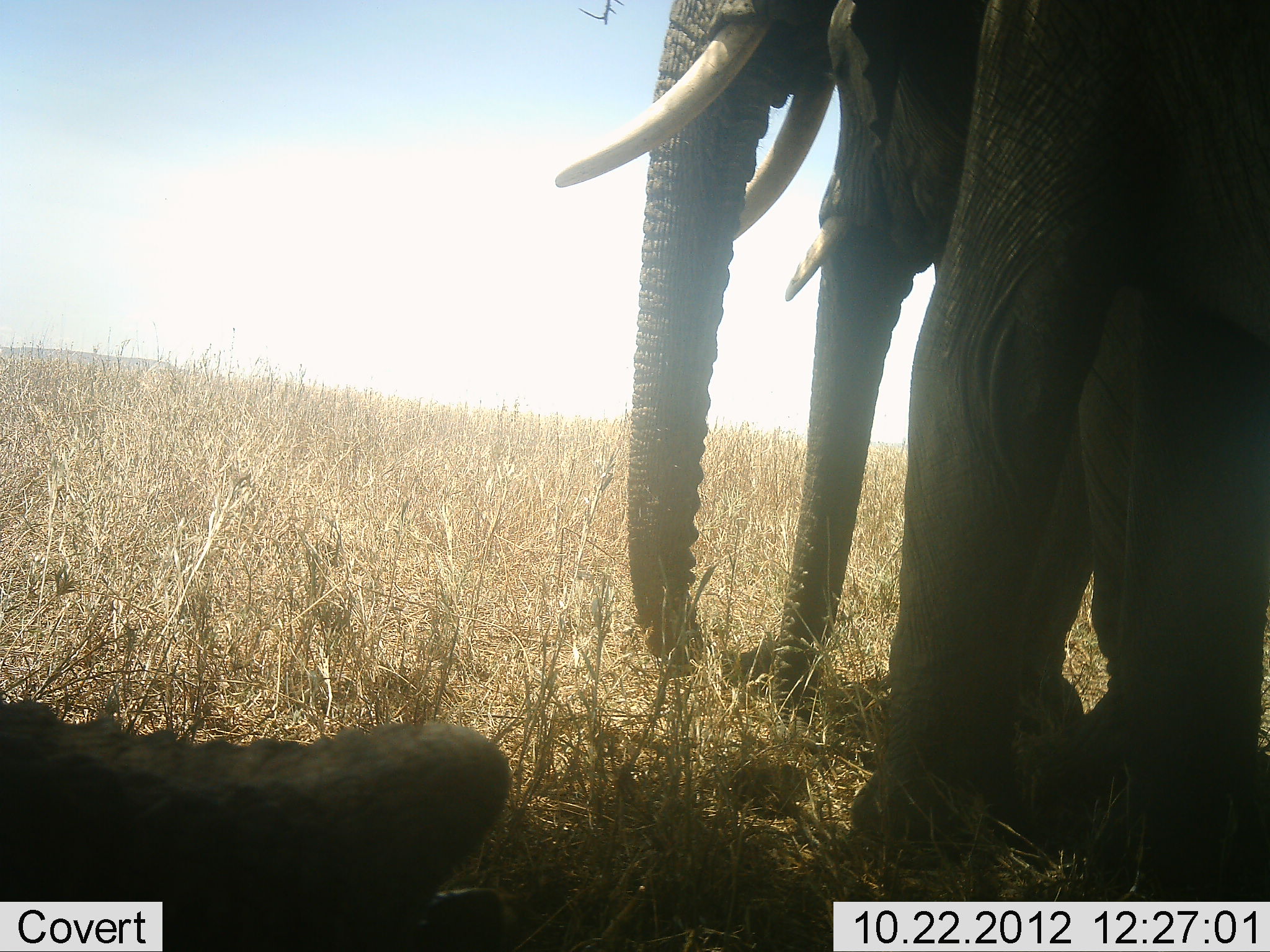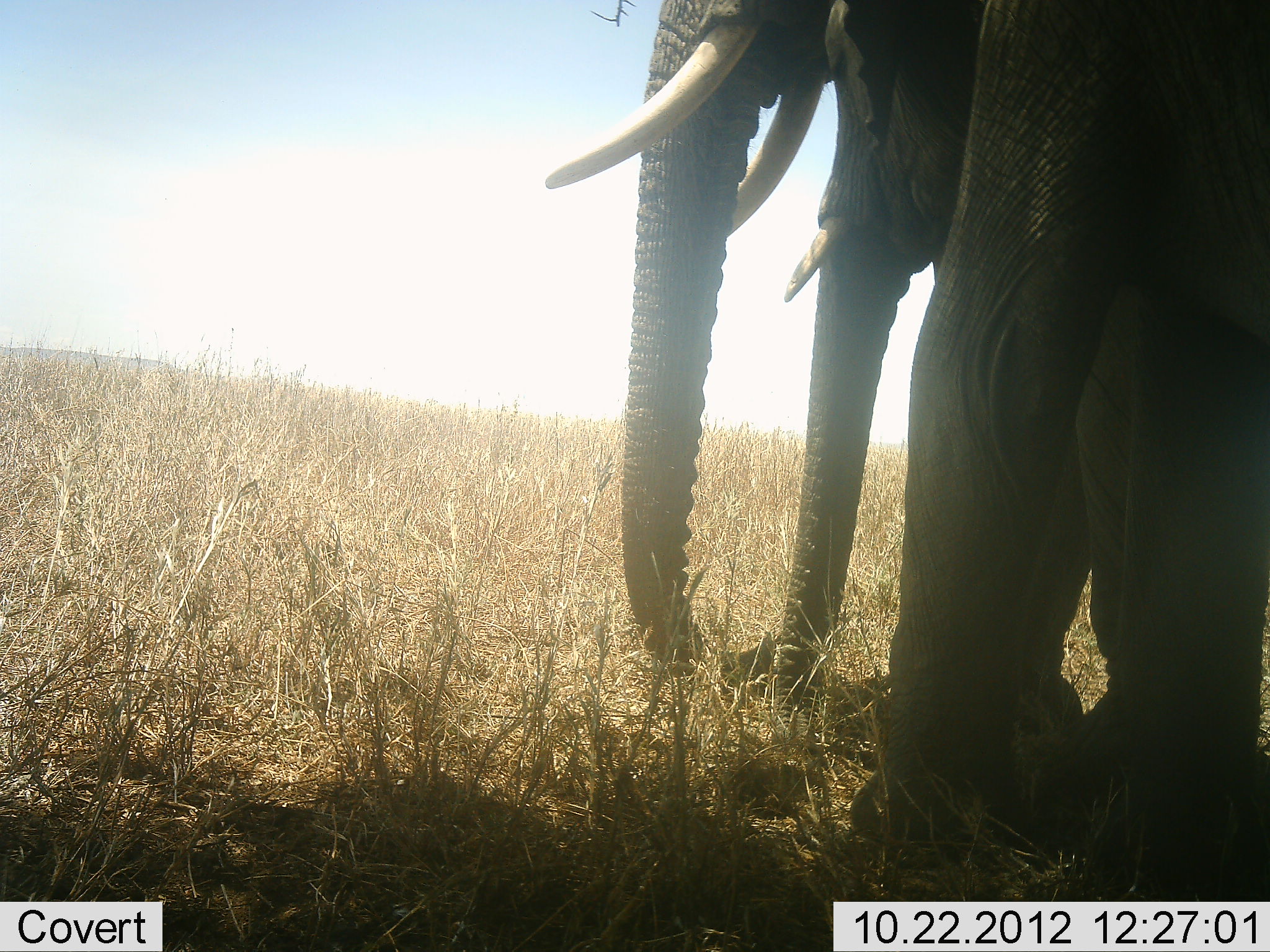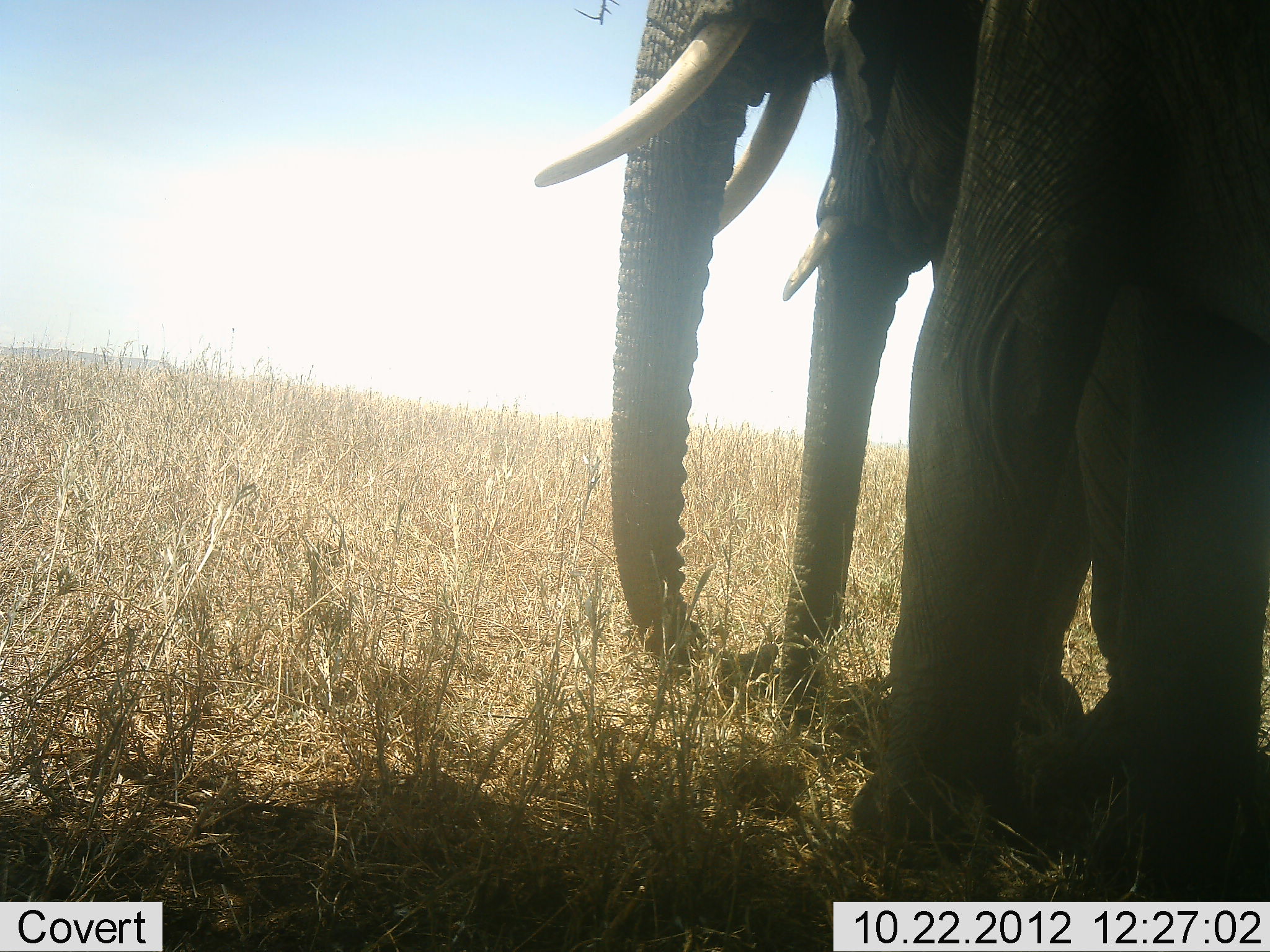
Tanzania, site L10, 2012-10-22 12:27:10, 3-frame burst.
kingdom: Animalia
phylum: Chordata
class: Mammalia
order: Proboscidea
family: Elephantidae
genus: Loxodonta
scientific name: Loxodonta africana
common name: african bush elephant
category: elephant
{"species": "elephant (african bush elephant) (Loxodonta africana)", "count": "3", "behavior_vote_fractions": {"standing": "100%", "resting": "0%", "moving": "10%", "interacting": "10%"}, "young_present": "0%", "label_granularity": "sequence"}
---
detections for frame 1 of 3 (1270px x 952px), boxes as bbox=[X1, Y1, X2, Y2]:
animal: bbox=[555, 1, 1270, 902]; bbox=[732, 2, 991, 714]; bbox=[1, 704, 525, 952]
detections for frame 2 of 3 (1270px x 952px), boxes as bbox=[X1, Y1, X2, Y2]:
animal: bbox=[543, 0, 1269, 888]; bbox=[726, 0, 1035, 694]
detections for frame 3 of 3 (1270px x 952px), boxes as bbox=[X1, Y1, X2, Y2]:
animal: bbox=[532, 1, 1270, 902]; bbox=[708, 0, 1019, 716]